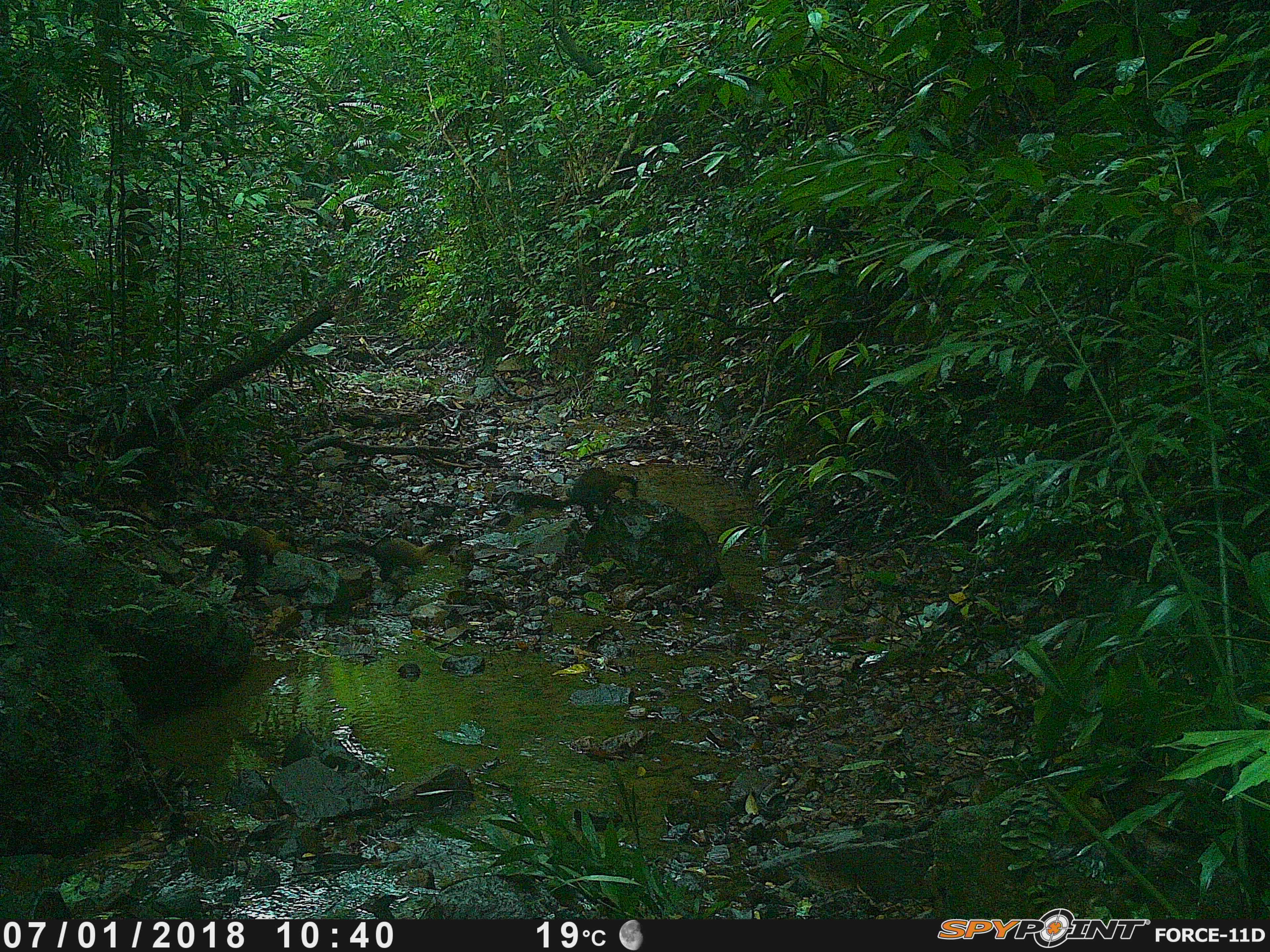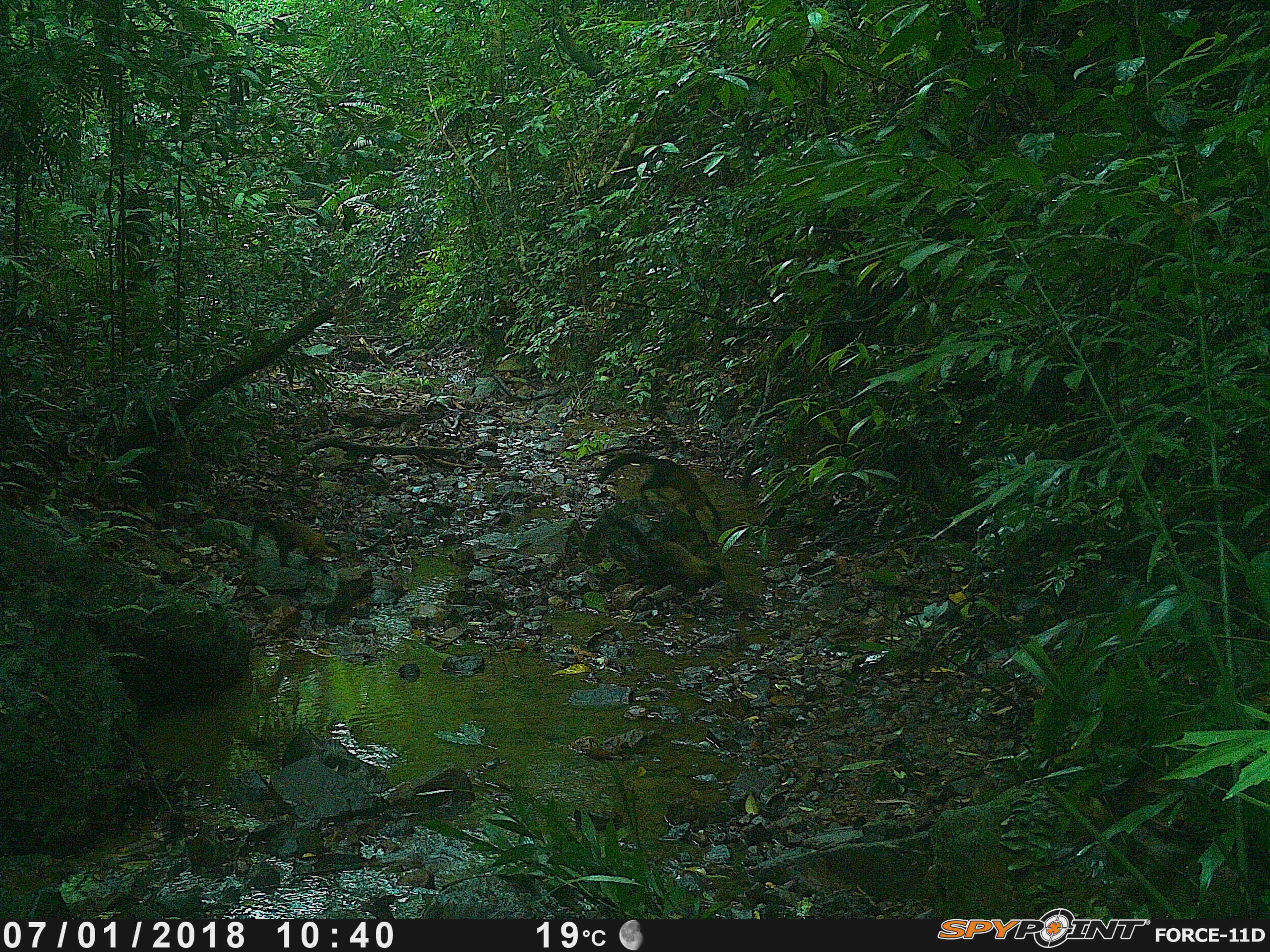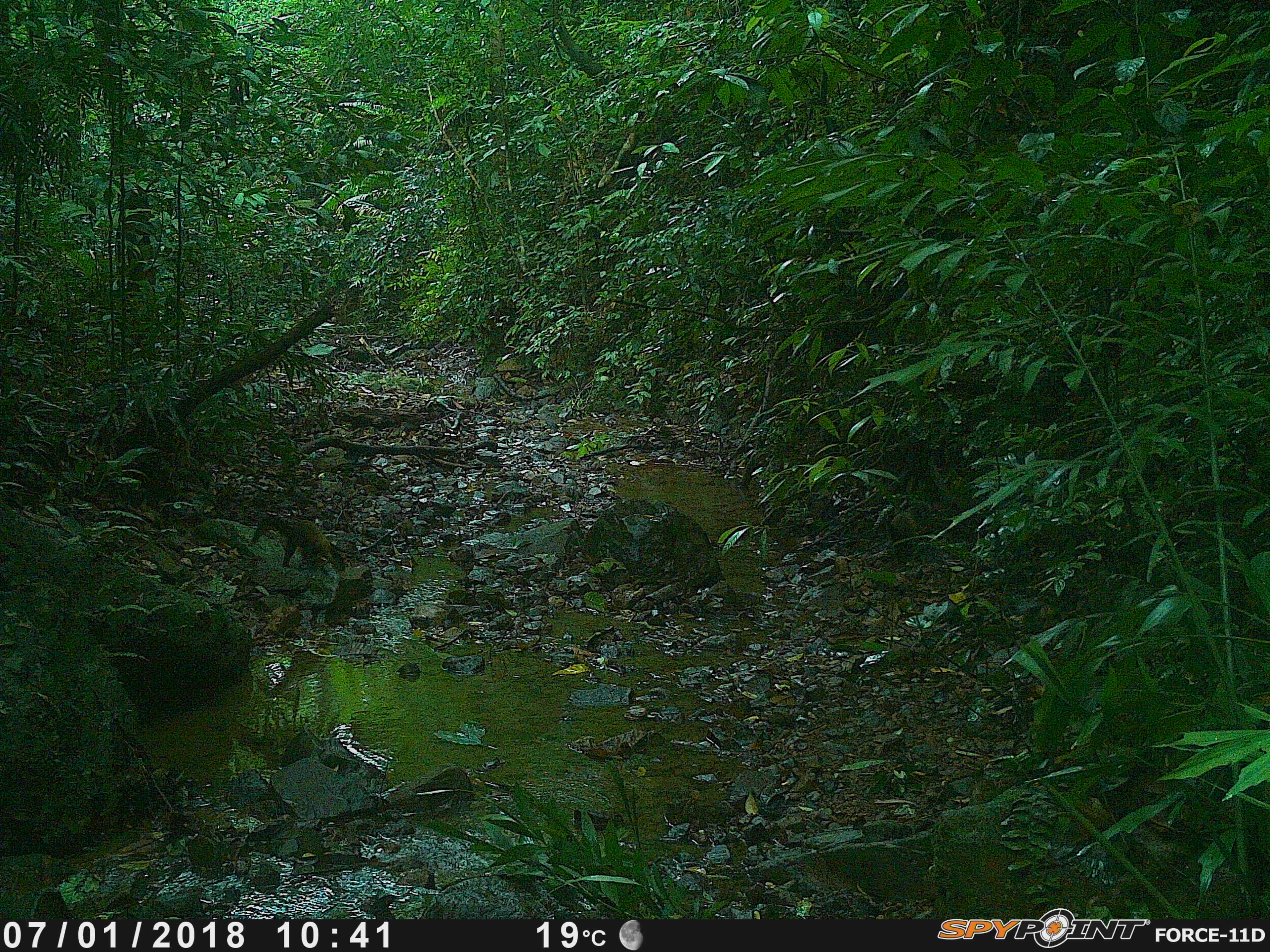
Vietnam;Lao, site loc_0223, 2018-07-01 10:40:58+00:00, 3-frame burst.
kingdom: Animalia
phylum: Chordata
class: Mammalia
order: Carnivora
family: Mustelidae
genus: Martes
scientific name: Martes flavigula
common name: yellow-throated marten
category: yellow throated marten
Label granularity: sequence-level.